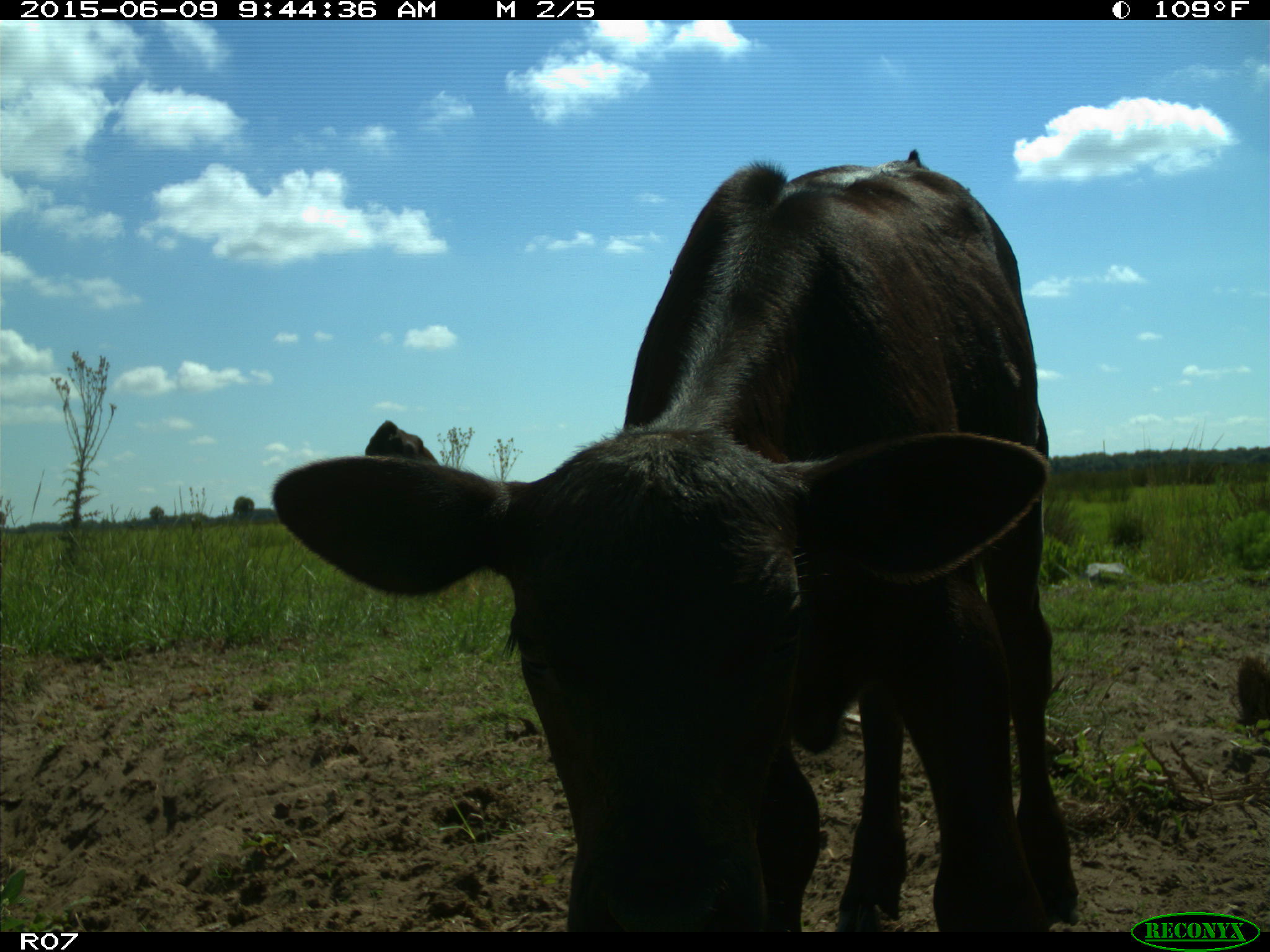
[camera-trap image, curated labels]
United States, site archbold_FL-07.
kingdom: Animalia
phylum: Chordata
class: Mammalia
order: Artiodactyla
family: Bovidae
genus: Bos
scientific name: Bos taurus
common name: domestic cow